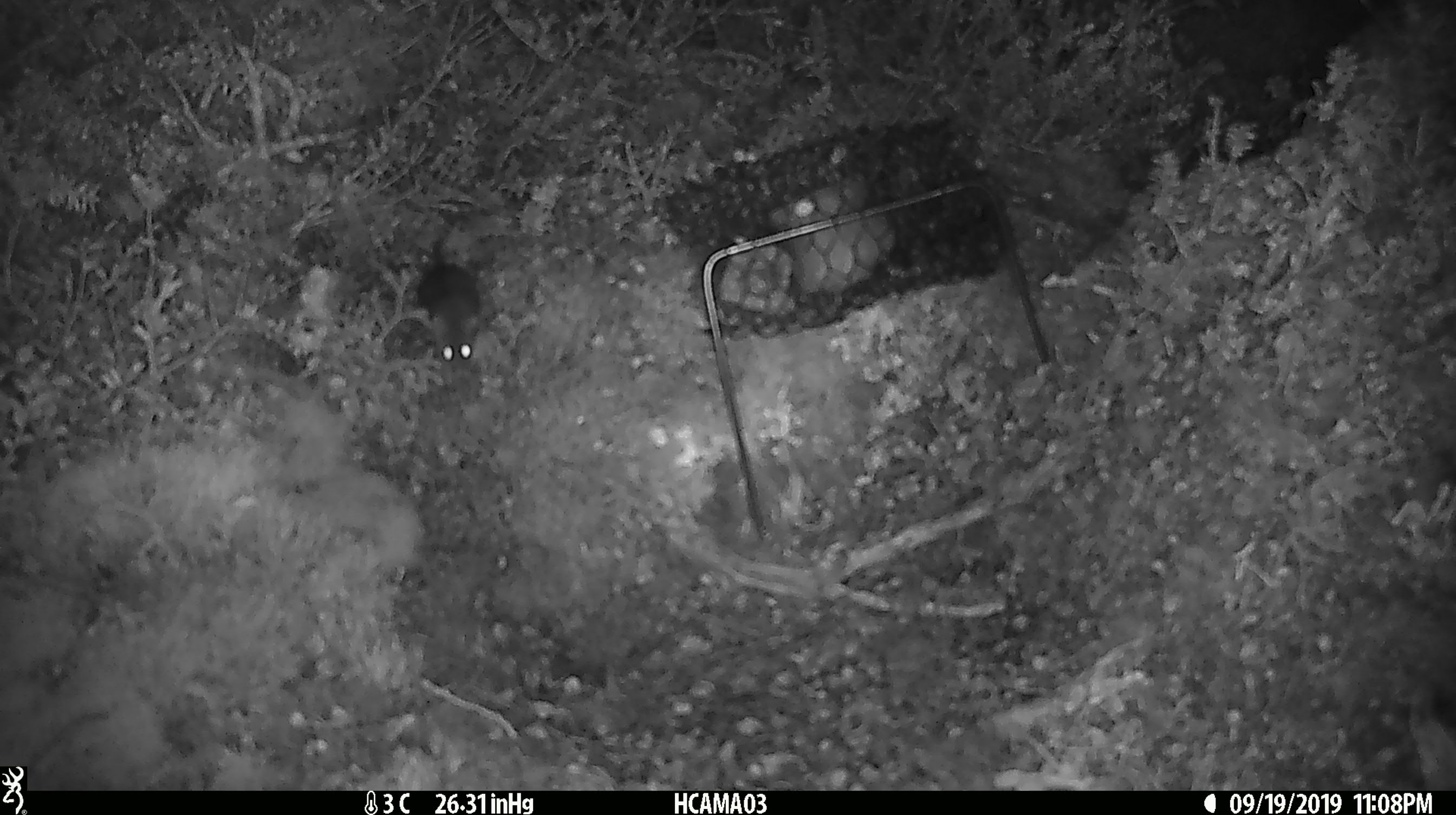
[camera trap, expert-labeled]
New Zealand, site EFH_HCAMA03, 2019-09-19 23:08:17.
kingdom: Animalia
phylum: Chordata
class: Mammalia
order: Rodentia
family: Muridae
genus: Mus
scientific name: Mus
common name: mouse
Mouse (Mus).